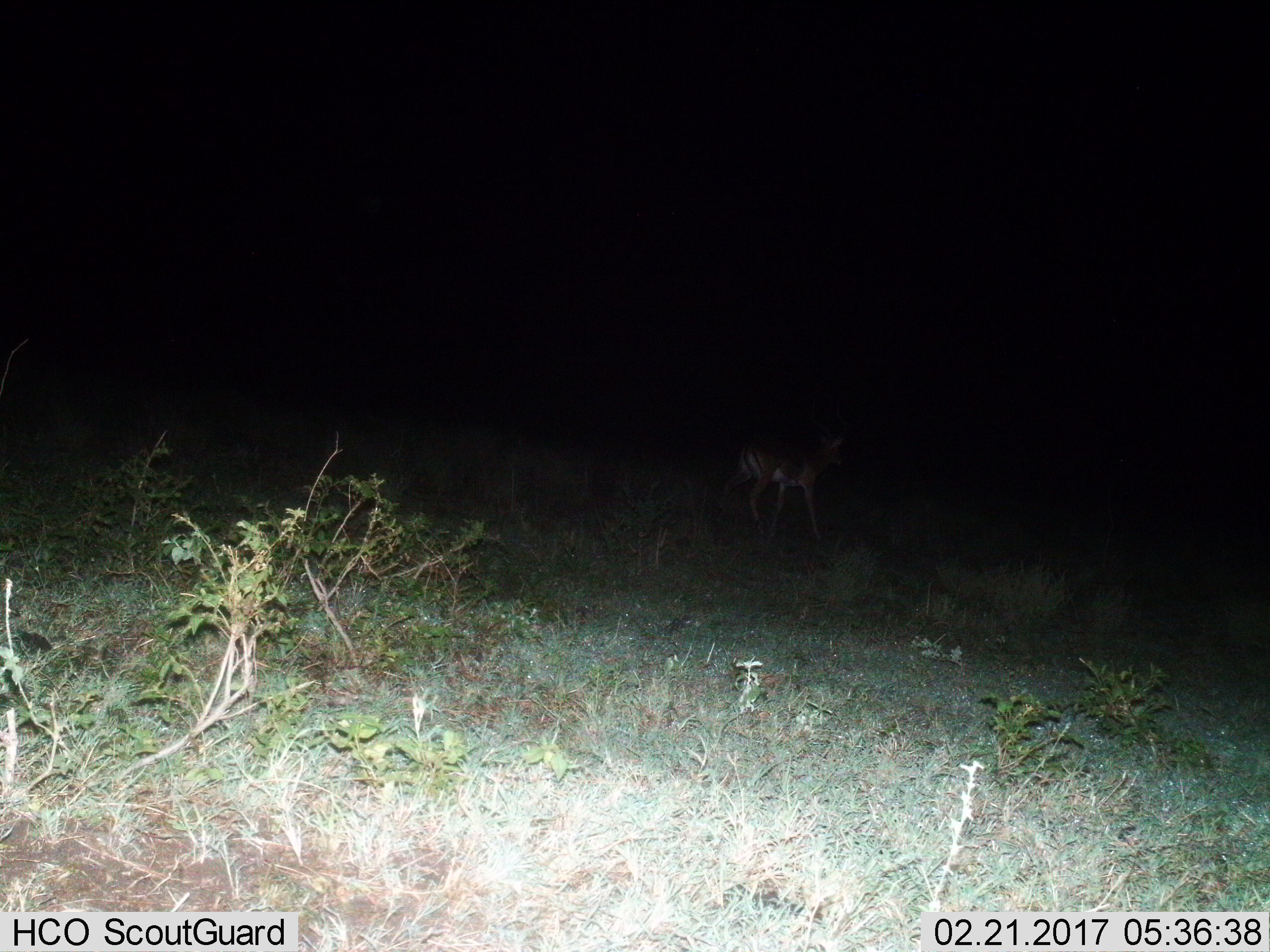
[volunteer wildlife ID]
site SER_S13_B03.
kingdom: Animalia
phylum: Chordata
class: Mammalia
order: Artiodactyla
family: Bovidae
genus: Aepyceros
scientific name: Aepyceros melampus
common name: impala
Impala (Aepyceros melampus), count 1. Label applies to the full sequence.